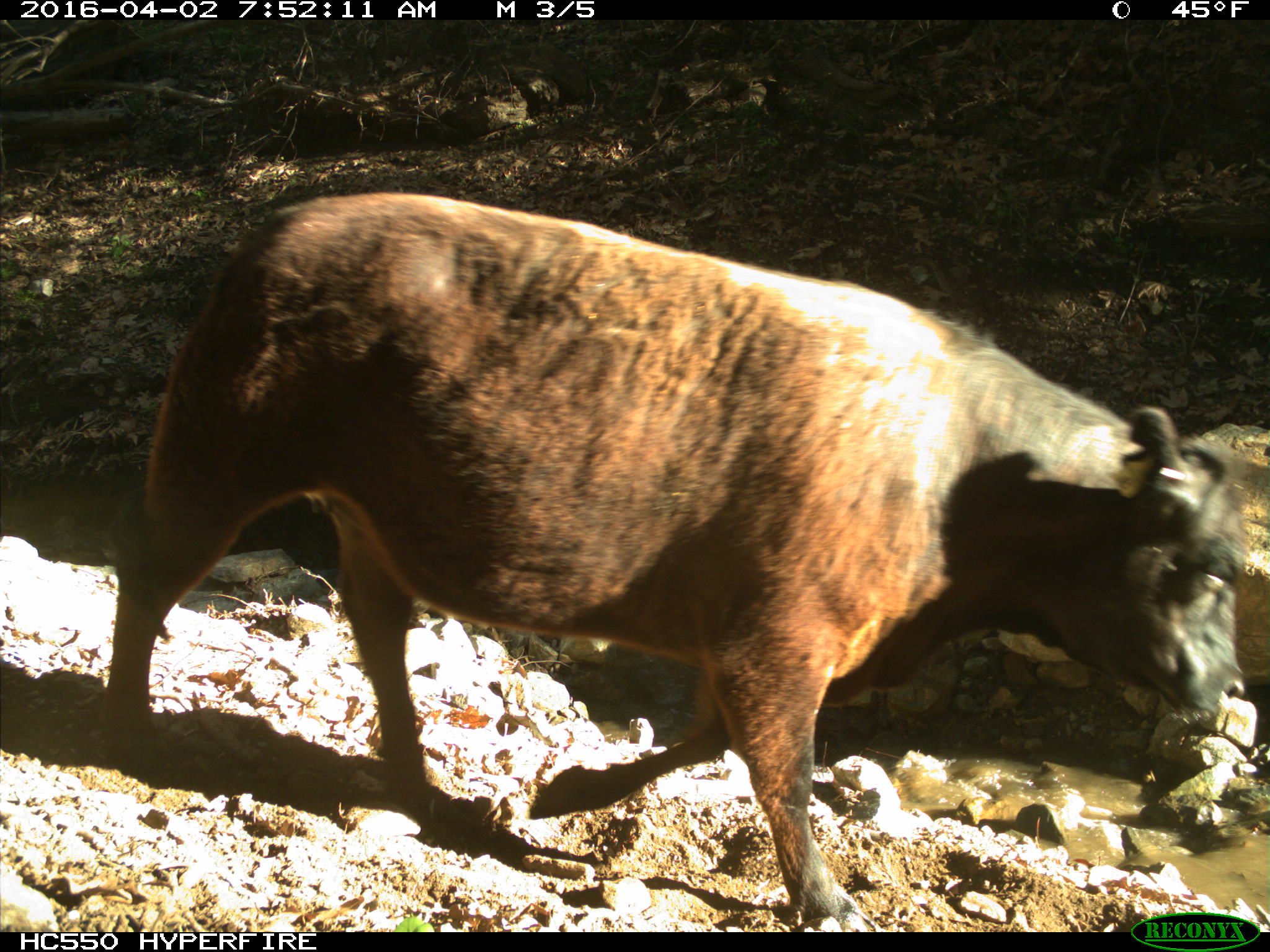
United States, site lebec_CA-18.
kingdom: Animalia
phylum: Chordata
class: Mammalia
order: Artiodactyla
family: Bovidae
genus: Bos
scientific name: Bos taurus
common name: domestic cow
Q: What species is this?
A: Bos taurus (domestic cow).